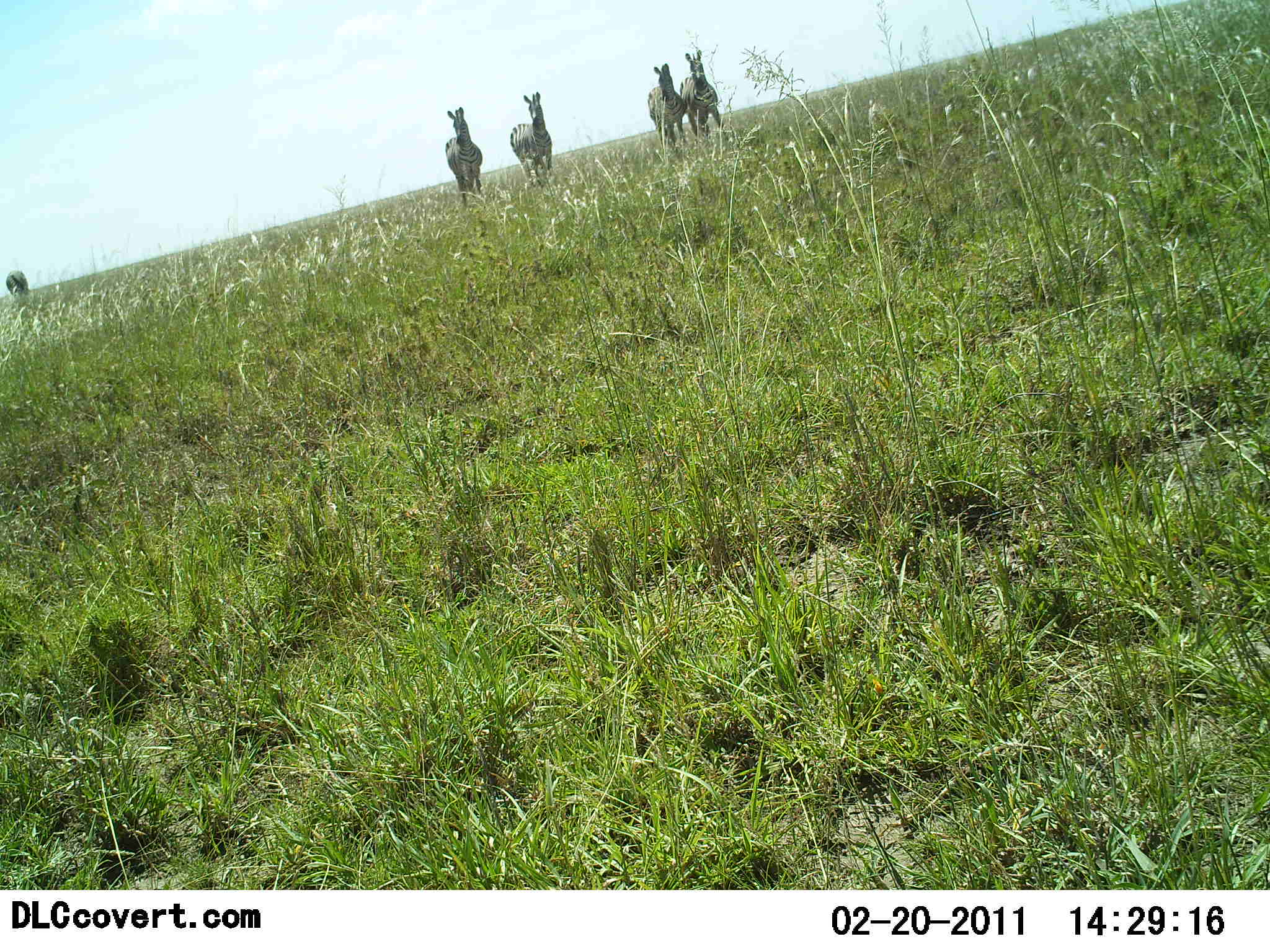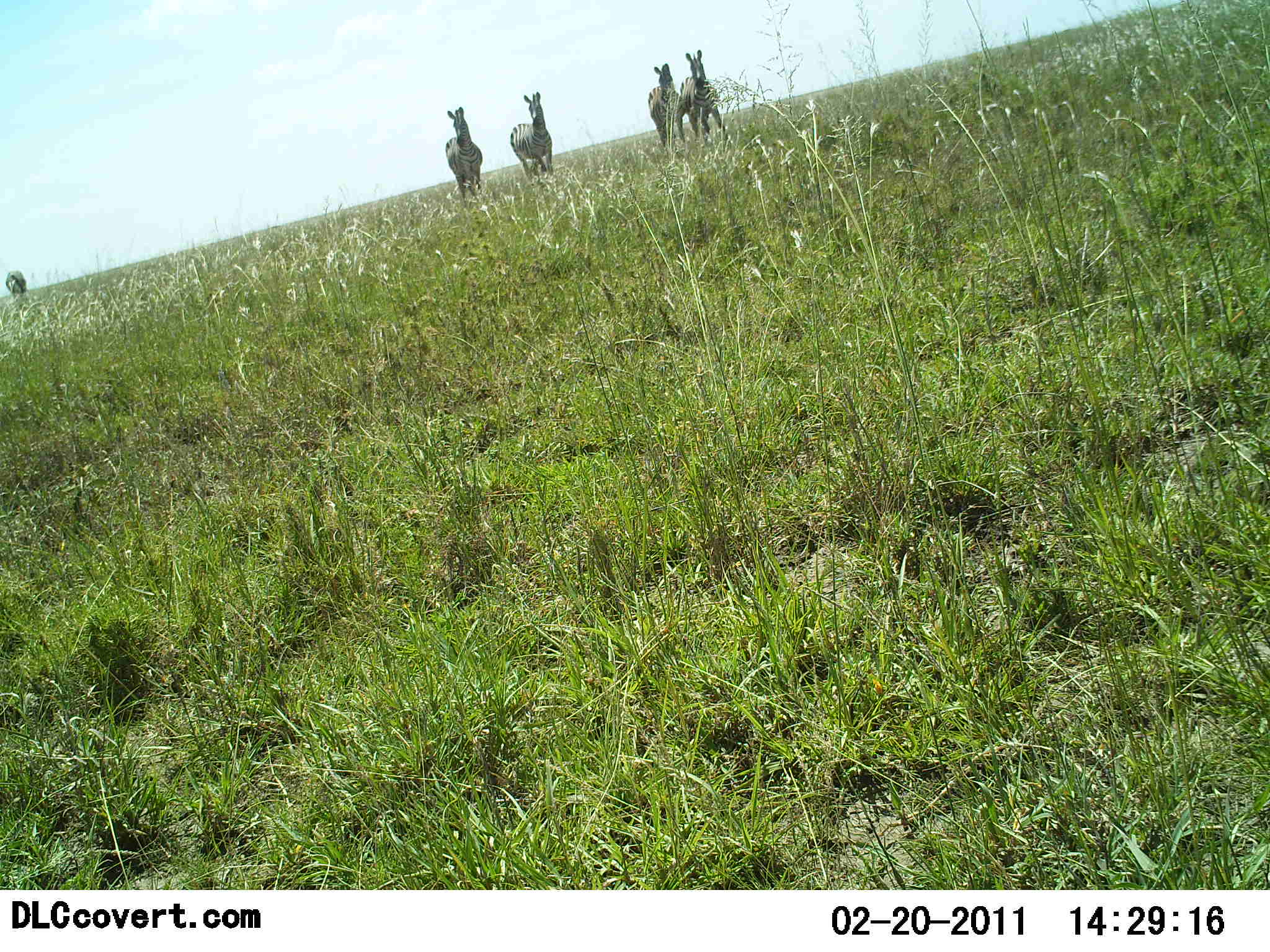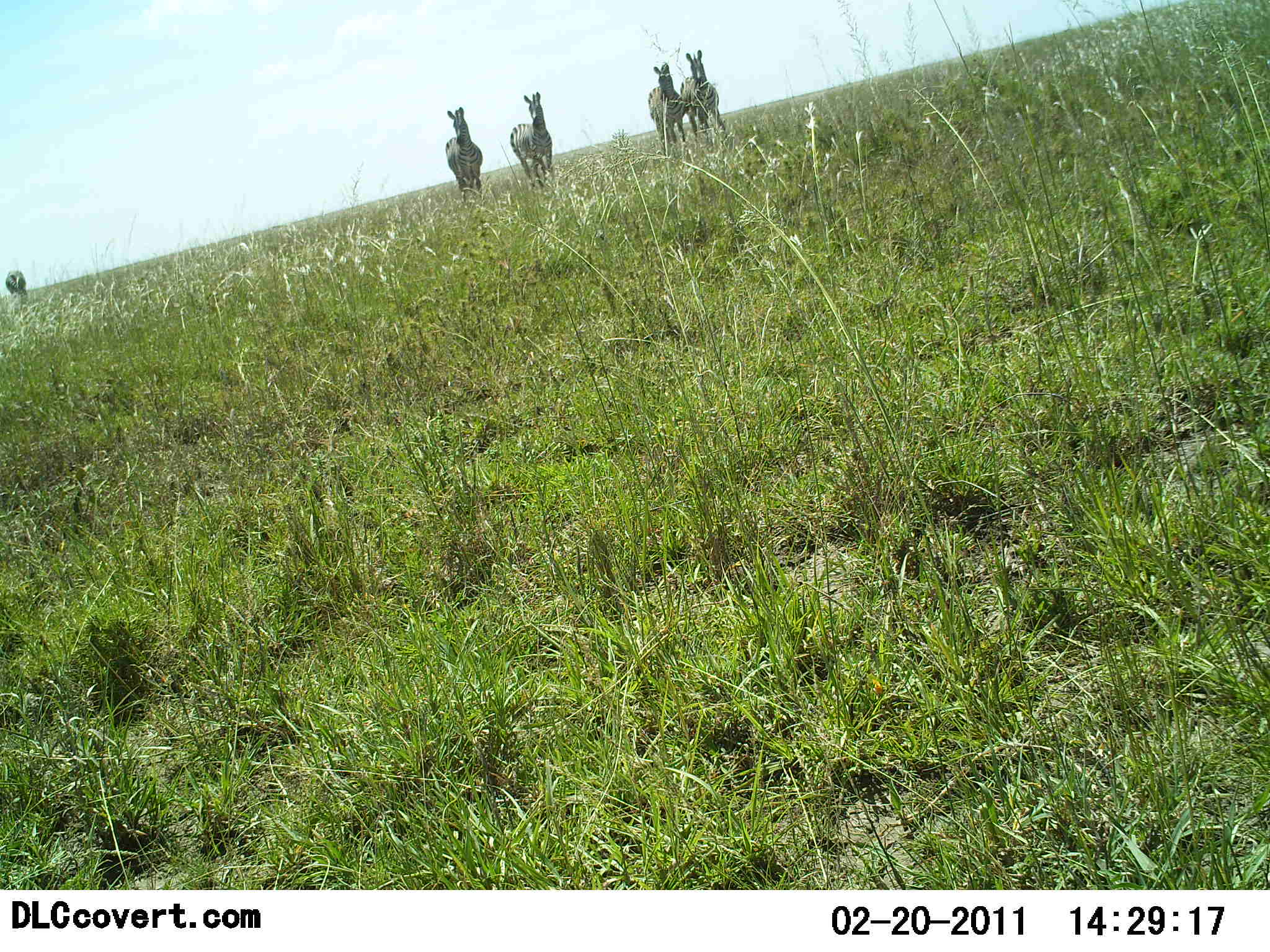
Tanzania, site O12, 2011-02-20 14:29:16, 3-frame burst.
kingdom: Animalia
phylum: Chordata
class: Mammalia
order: Perissodactyla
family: Equidae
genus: Equus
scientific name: Equus quagga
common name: plains zebra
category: zebra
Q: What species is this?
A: Zebra (plains zebra) (Equus quagga).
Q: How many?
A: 4.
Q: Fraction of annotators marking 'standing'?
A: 92%.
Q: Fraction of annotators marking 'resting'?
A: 0%.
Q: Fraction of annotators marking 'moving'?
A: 8%.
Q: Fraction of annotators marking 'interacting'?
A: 0%.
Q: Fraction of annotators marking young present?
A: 0%.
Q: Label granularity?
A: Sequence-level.